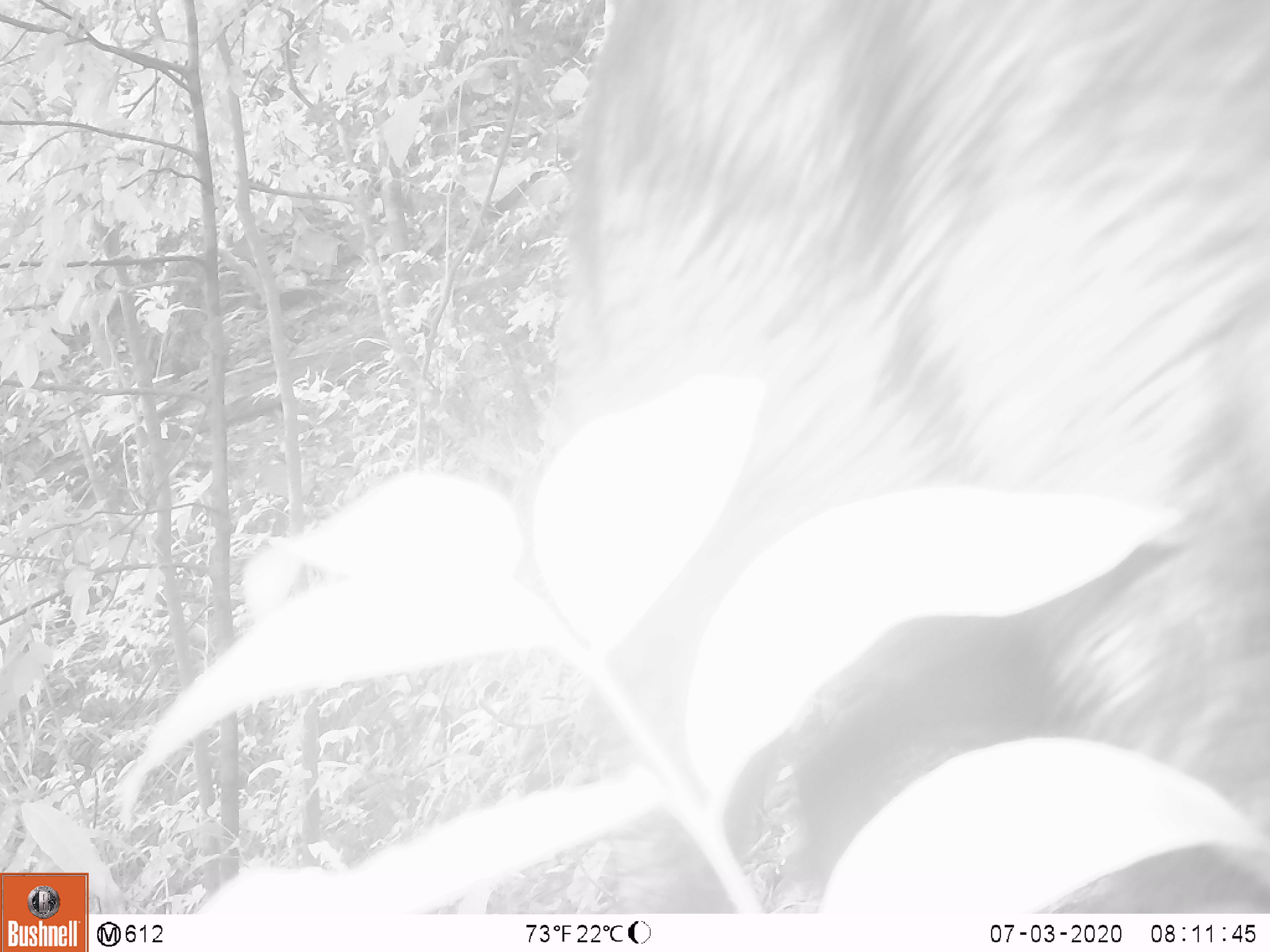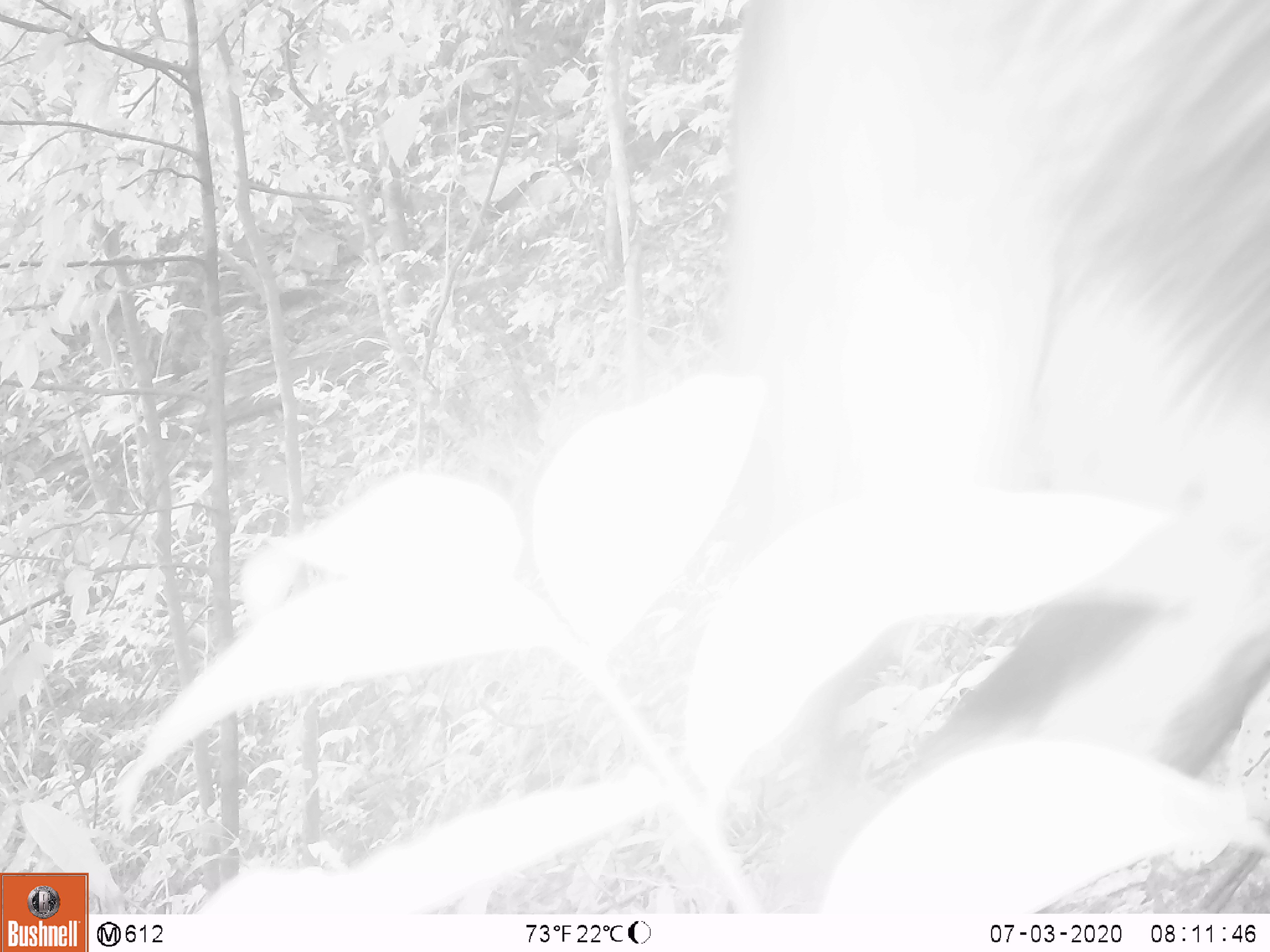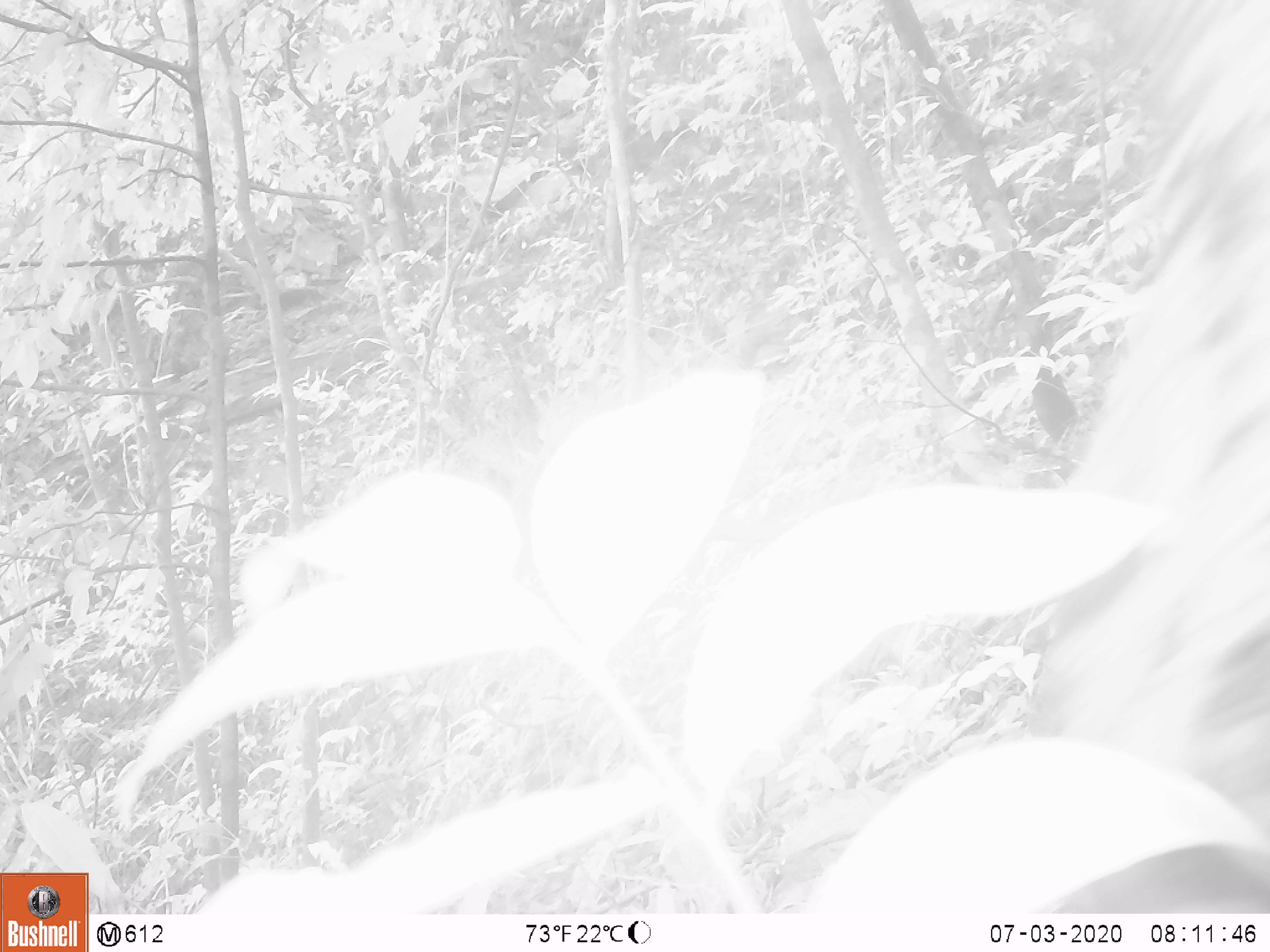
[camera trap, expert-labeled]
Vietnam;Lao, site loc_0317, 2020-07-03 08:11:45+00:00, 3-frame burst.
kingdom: Animalia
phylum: Chordata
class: Mammalia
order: Artiodactyla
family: Suidae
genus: Sus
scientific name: Sus scrofa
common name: eurasian wild pig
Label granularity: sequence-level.